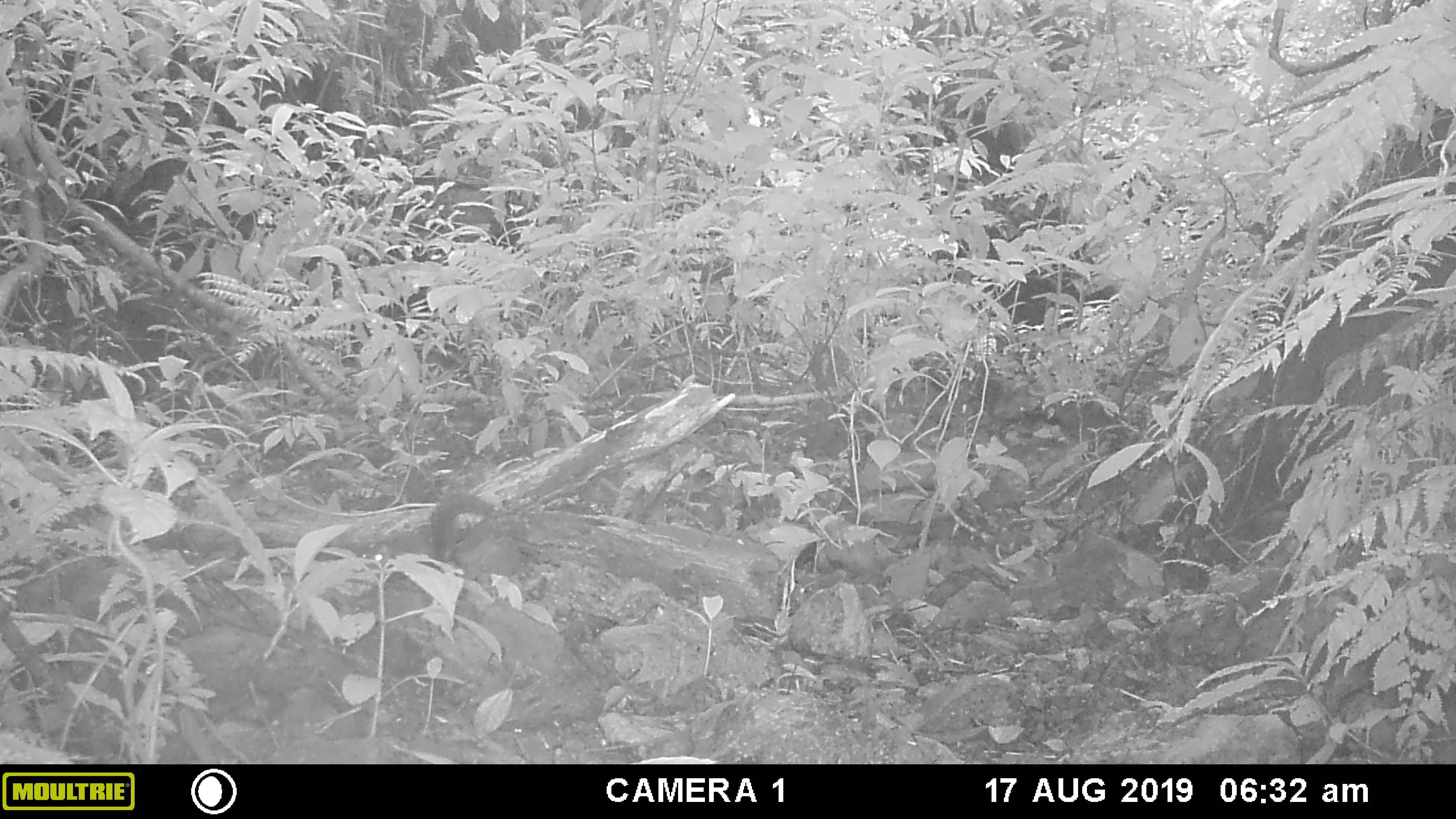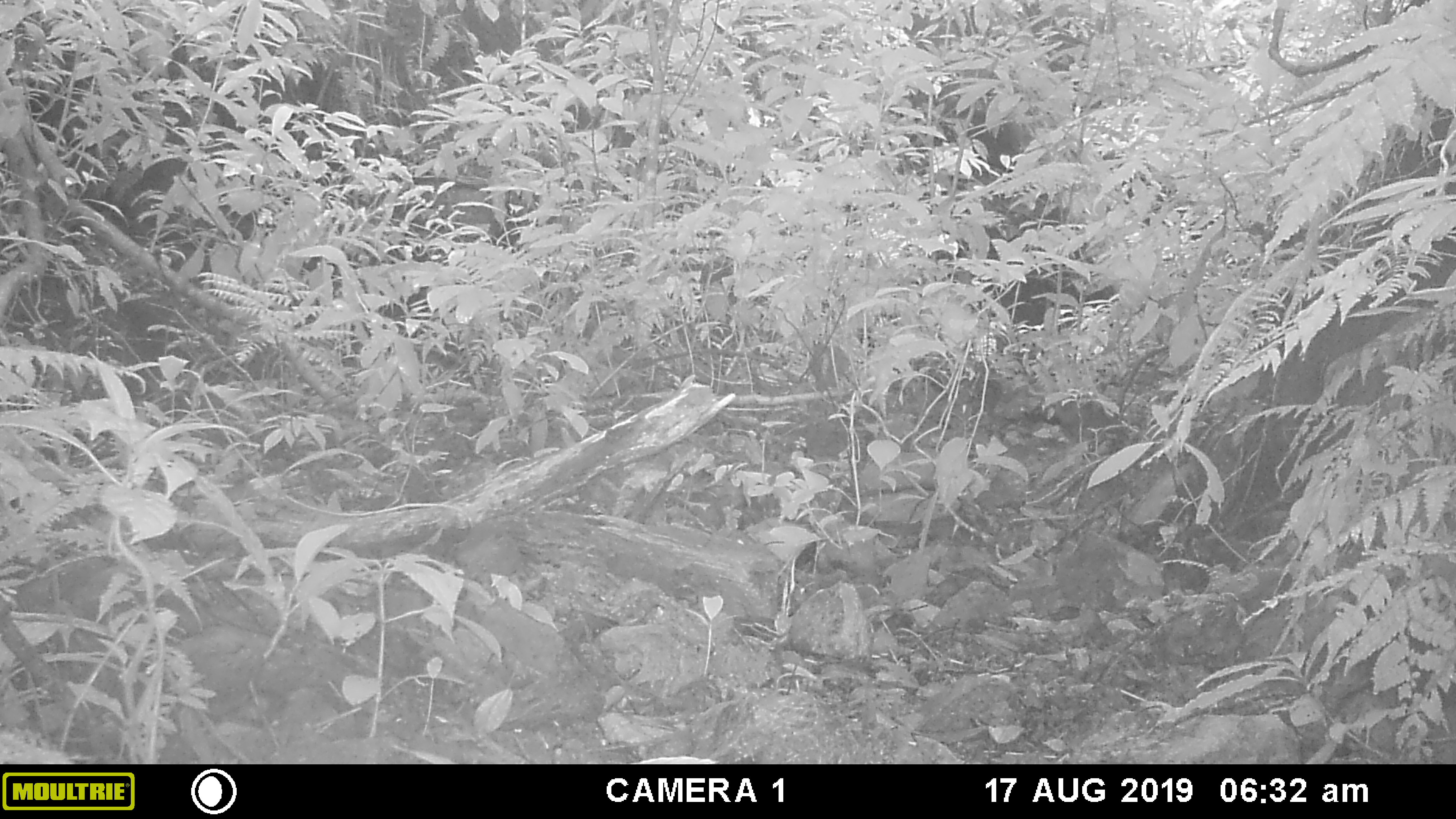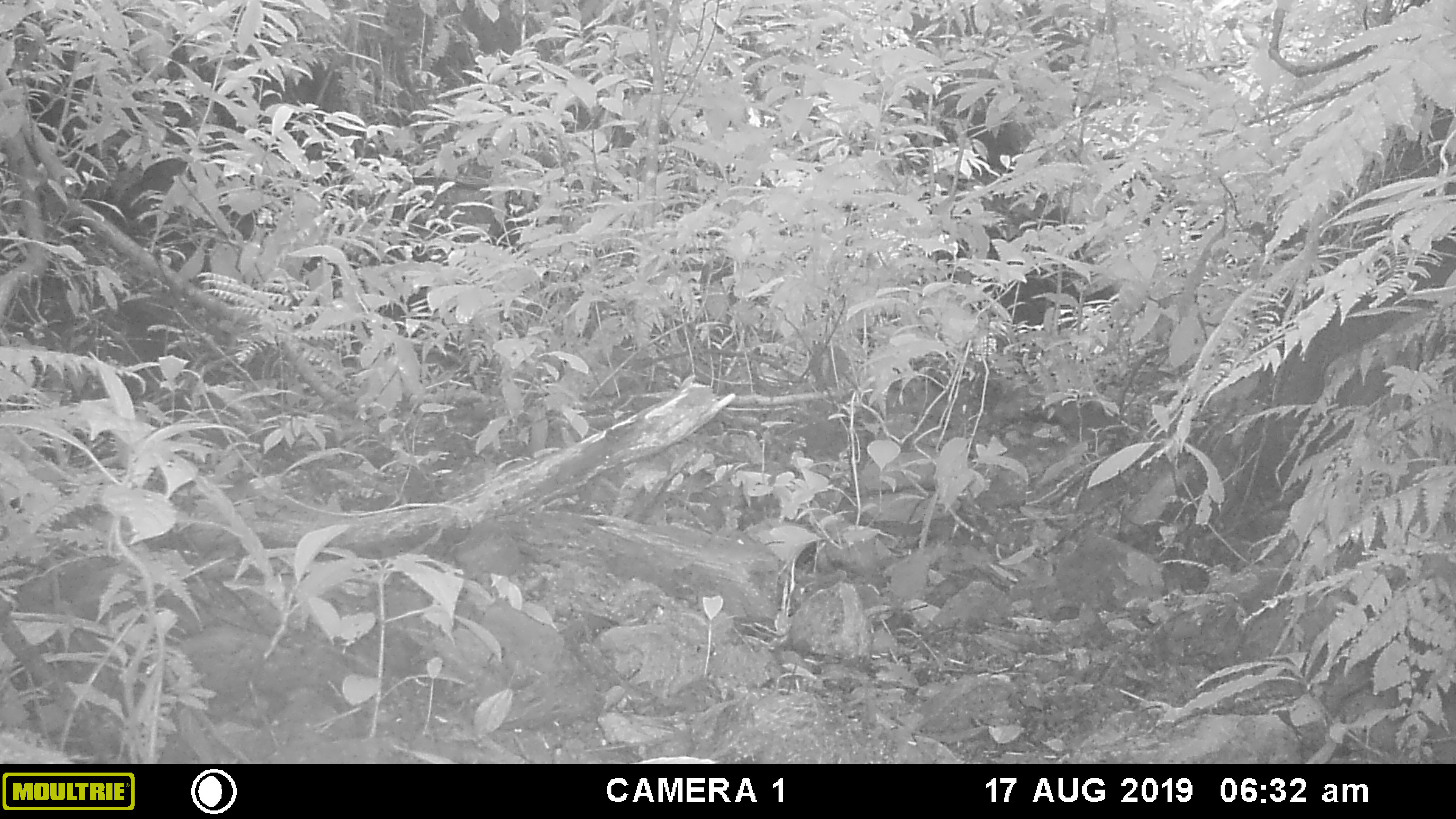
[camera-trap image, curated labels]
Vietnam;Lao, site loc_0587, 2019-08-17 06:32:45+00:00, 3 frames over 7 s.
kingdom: Animalia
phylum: Chordata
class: Mammalia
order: Rodentia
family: Sciuridae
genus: Dremomys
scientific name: Dremomys rufigenis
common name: red-cheeked squirrel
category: red cheeked squirrel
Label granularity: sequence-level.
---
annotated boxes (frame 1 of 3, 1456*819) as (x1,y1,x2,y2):
red cheeked squirrel: (358,493,493,583)